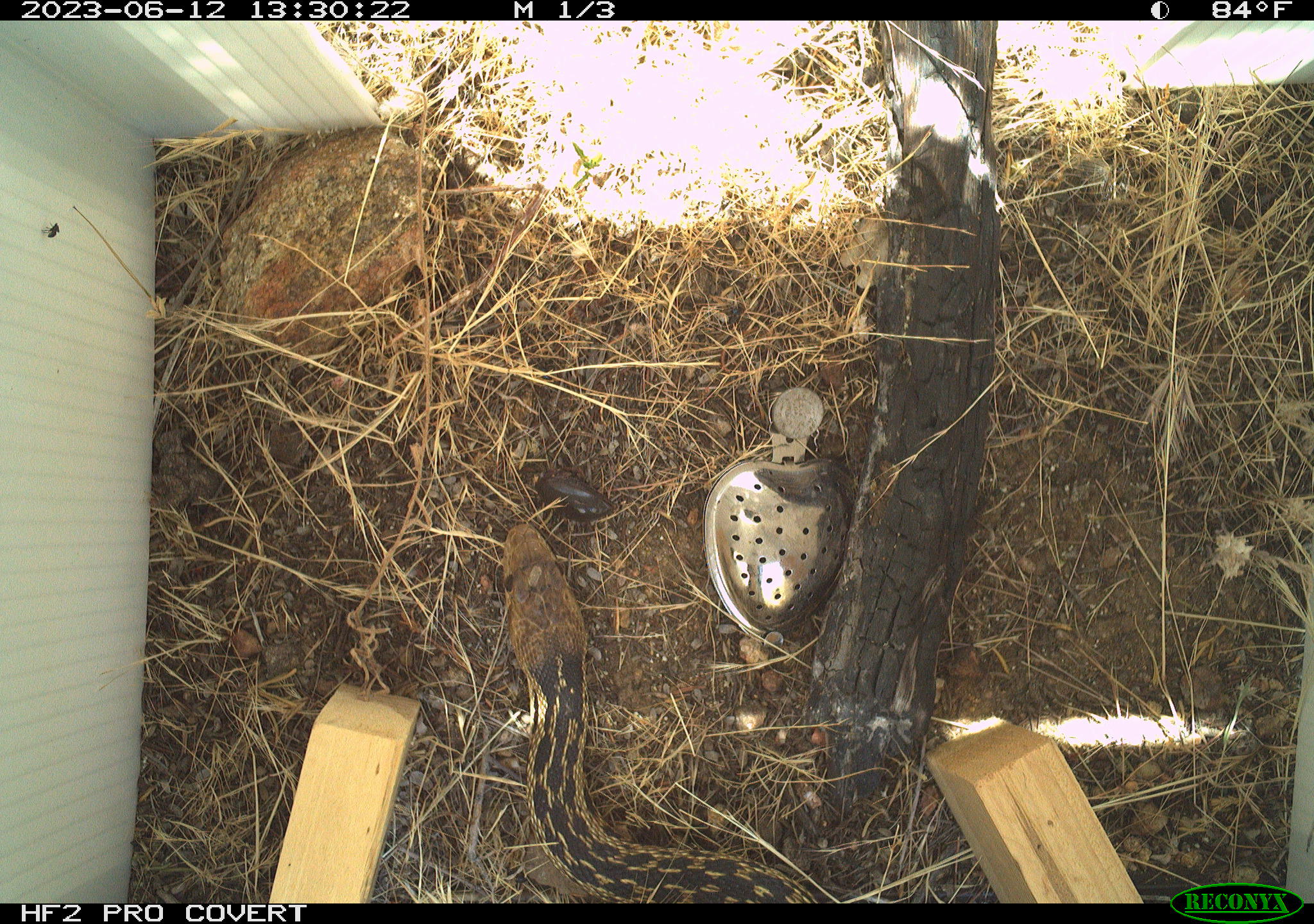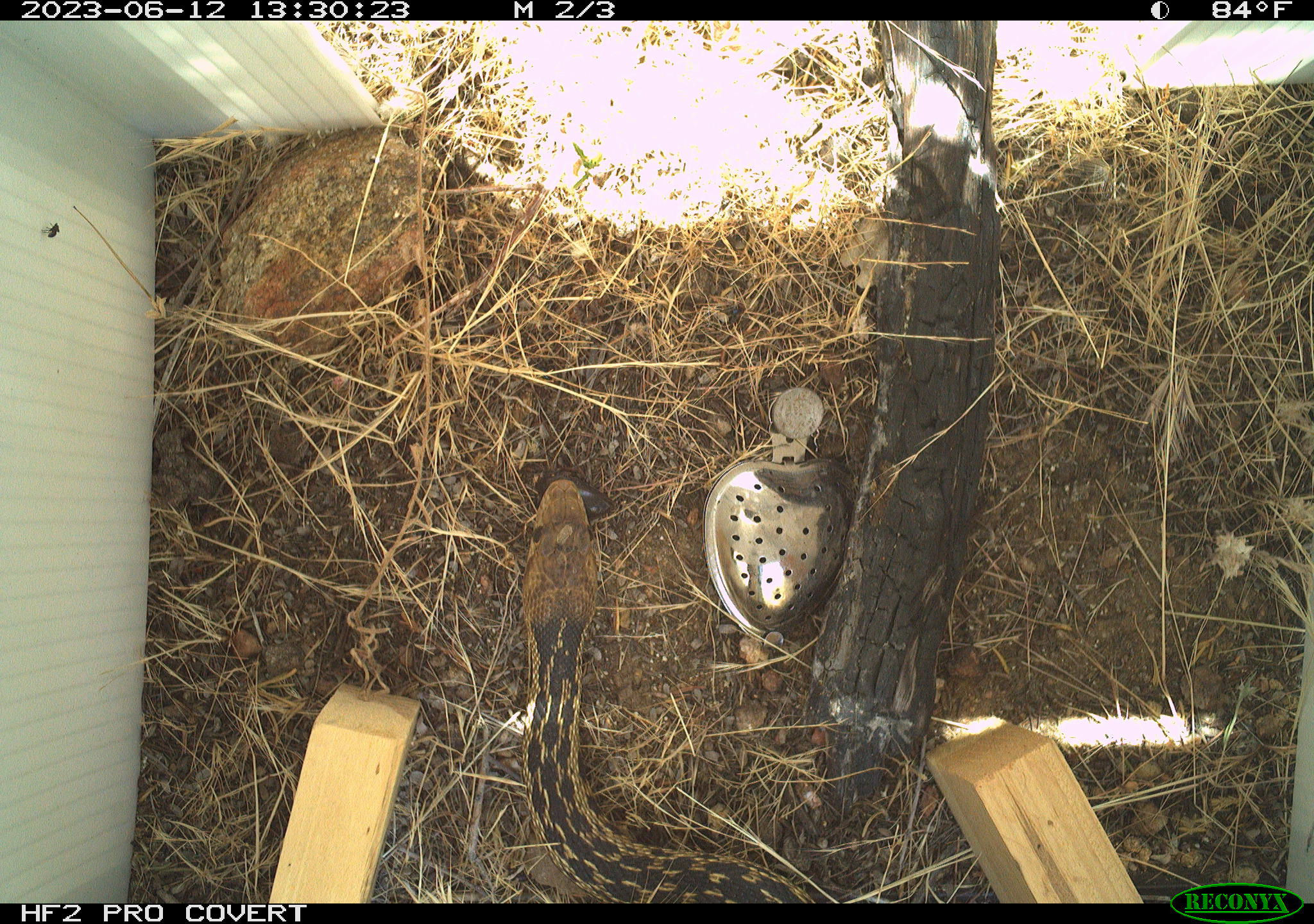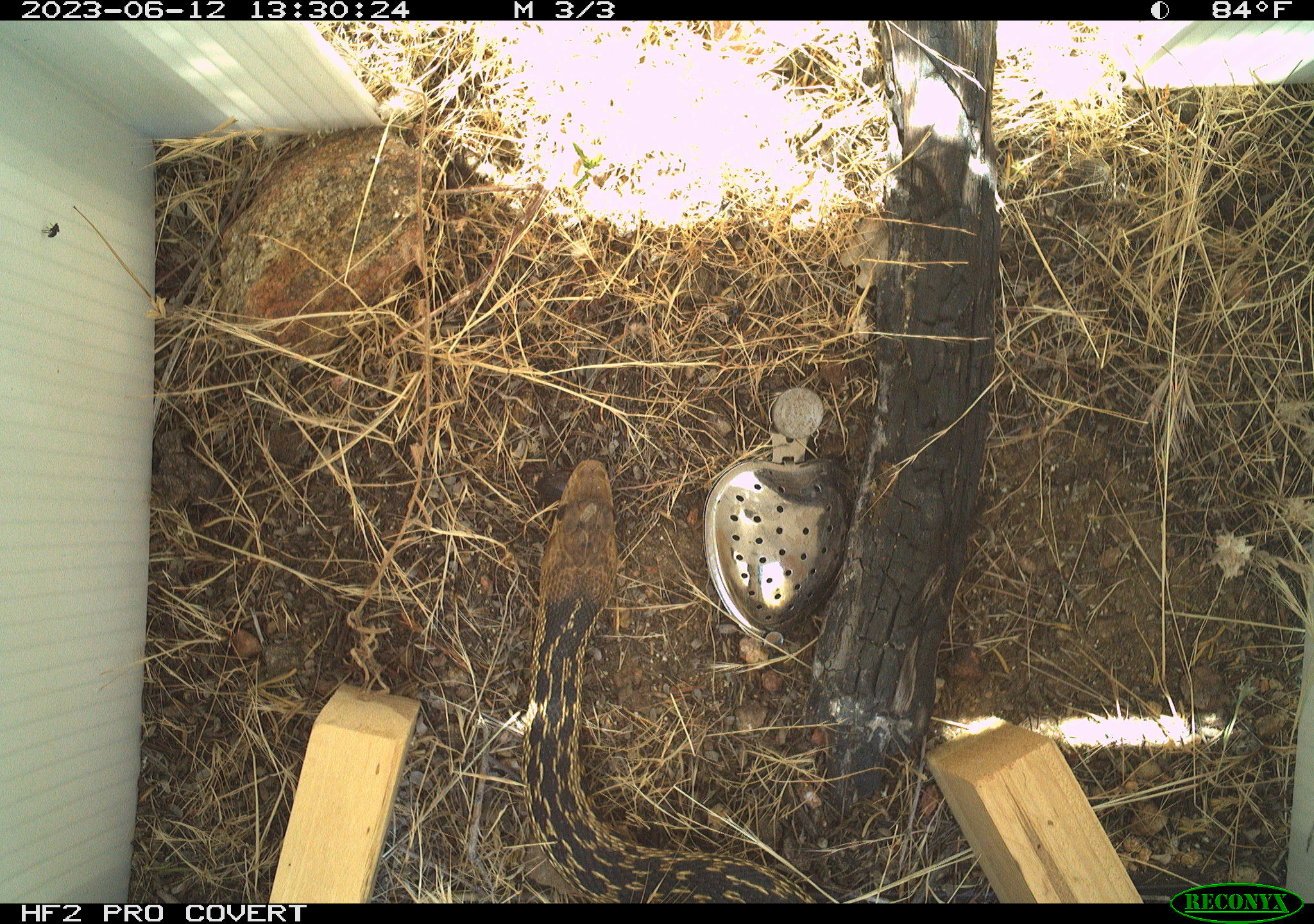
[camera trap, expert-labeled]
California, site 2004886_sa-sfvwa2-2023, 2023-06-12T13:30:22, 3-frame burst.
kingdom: Animalia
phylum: Chordata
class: Reptilia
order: Squamata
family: Colubridae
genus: Pituophis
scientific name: Pituophis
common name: bullsnakes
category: pituophis species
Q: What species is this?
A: Pituophis species (bullsnakes) (Pituophis).